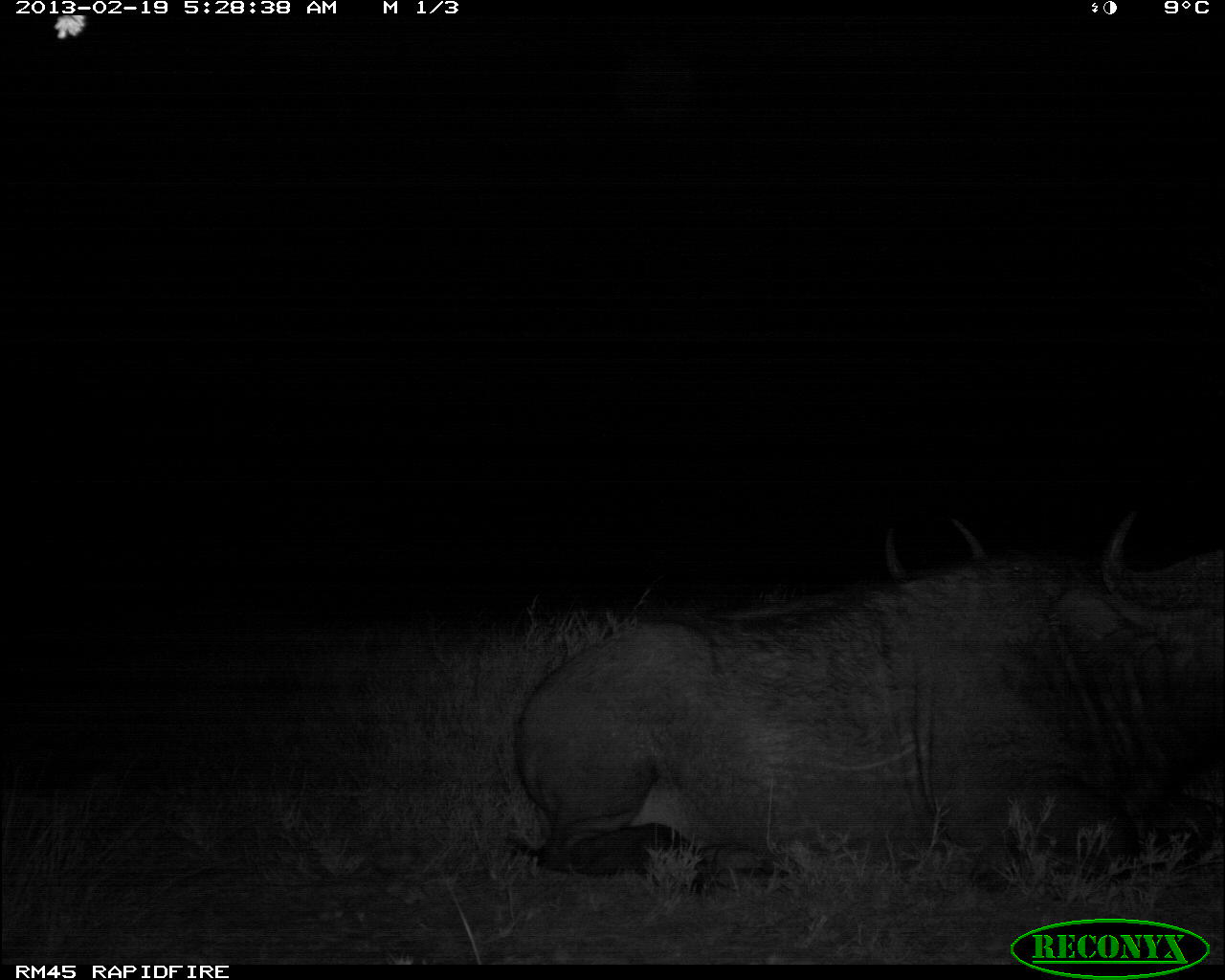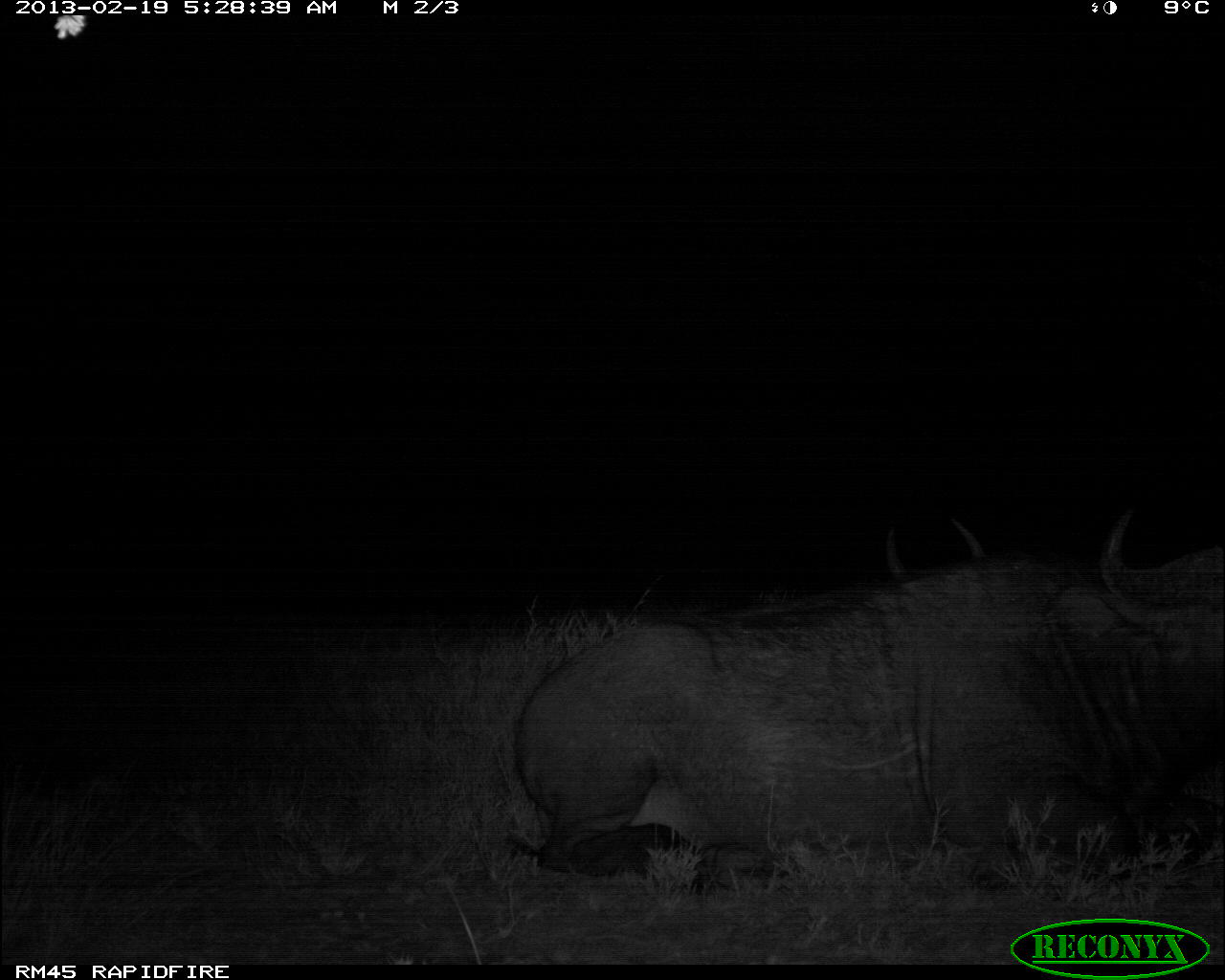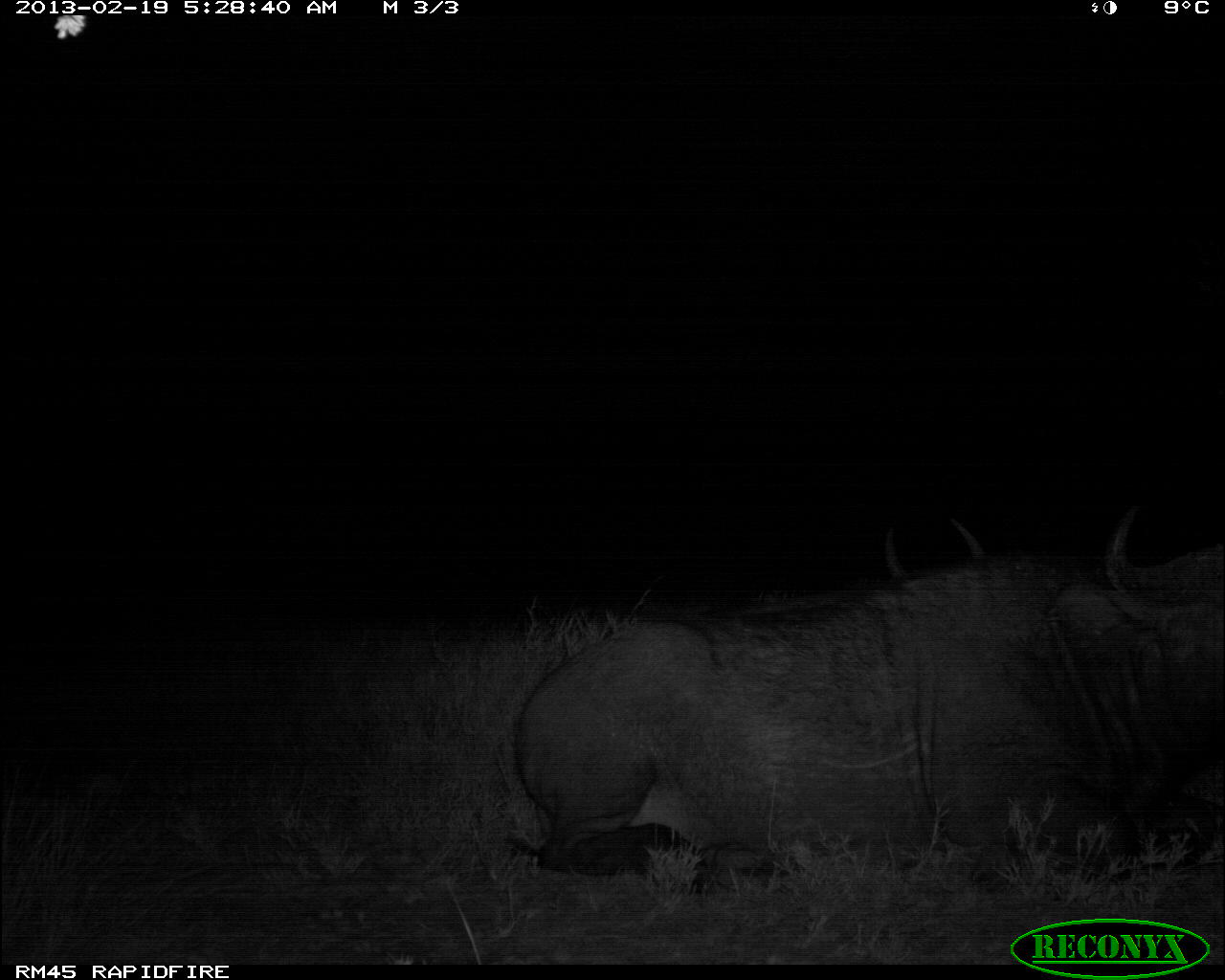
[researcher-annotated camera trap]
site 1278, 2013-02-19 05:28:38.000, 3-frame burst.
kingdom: Animalia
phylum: Chordata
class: Mammalia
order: Artiodactyla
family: Bovidae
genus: Syncerus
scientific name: Syncerus caffer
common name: african buffalo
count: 2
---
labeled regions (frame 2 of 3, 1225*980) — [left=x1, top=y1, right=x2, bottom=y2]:
syncerus caffer: [left=510, top=500, right=1225, bottom=901]; [left=874, top=514, right=991, bottom=579]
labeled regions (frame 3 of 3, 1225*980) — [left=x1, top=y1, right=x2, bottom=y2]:
syncerus caffer: [left=517, top=499, right=1225, bottom=892]; [left=878, top=514, right=989, bottom=582]